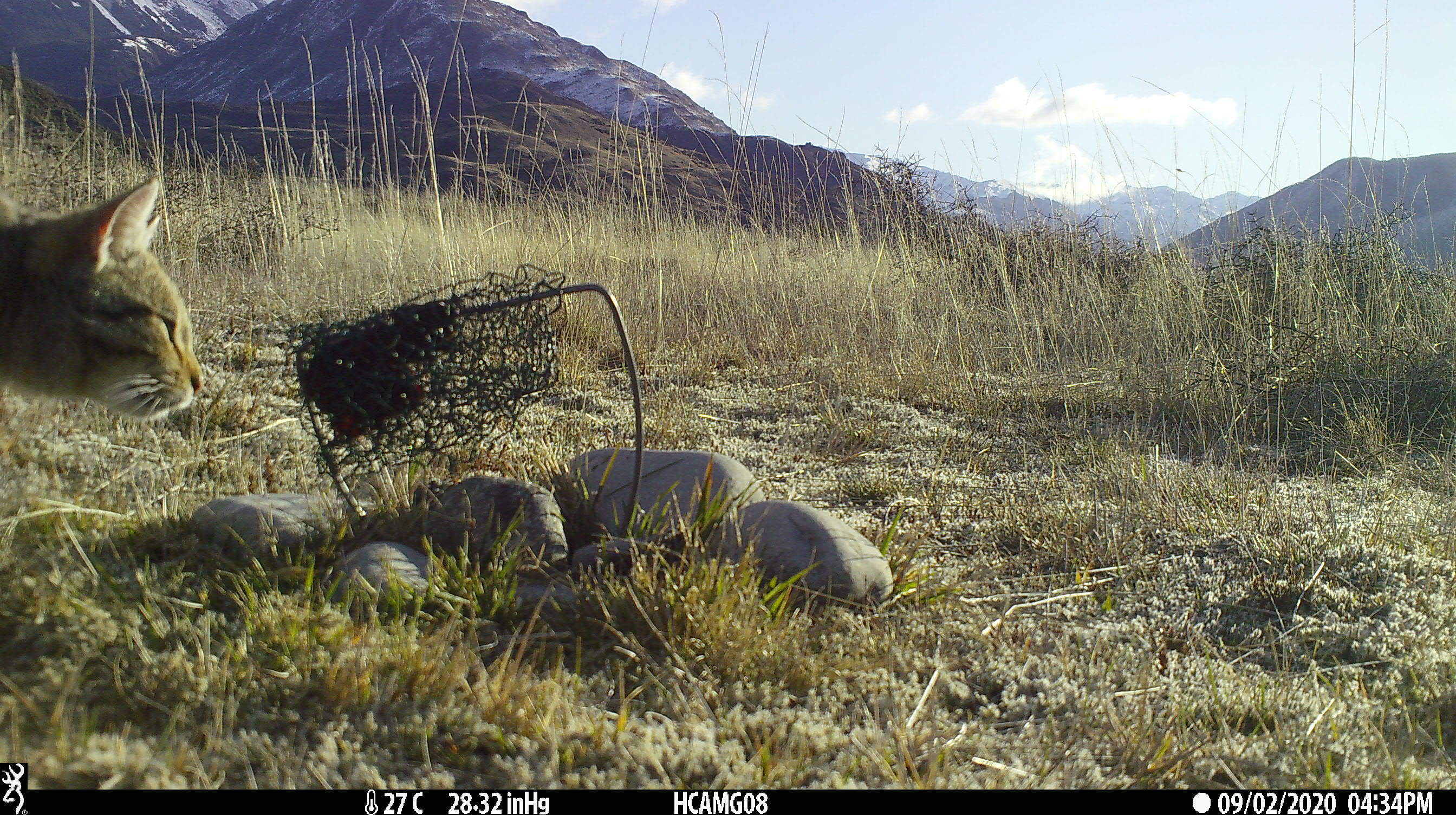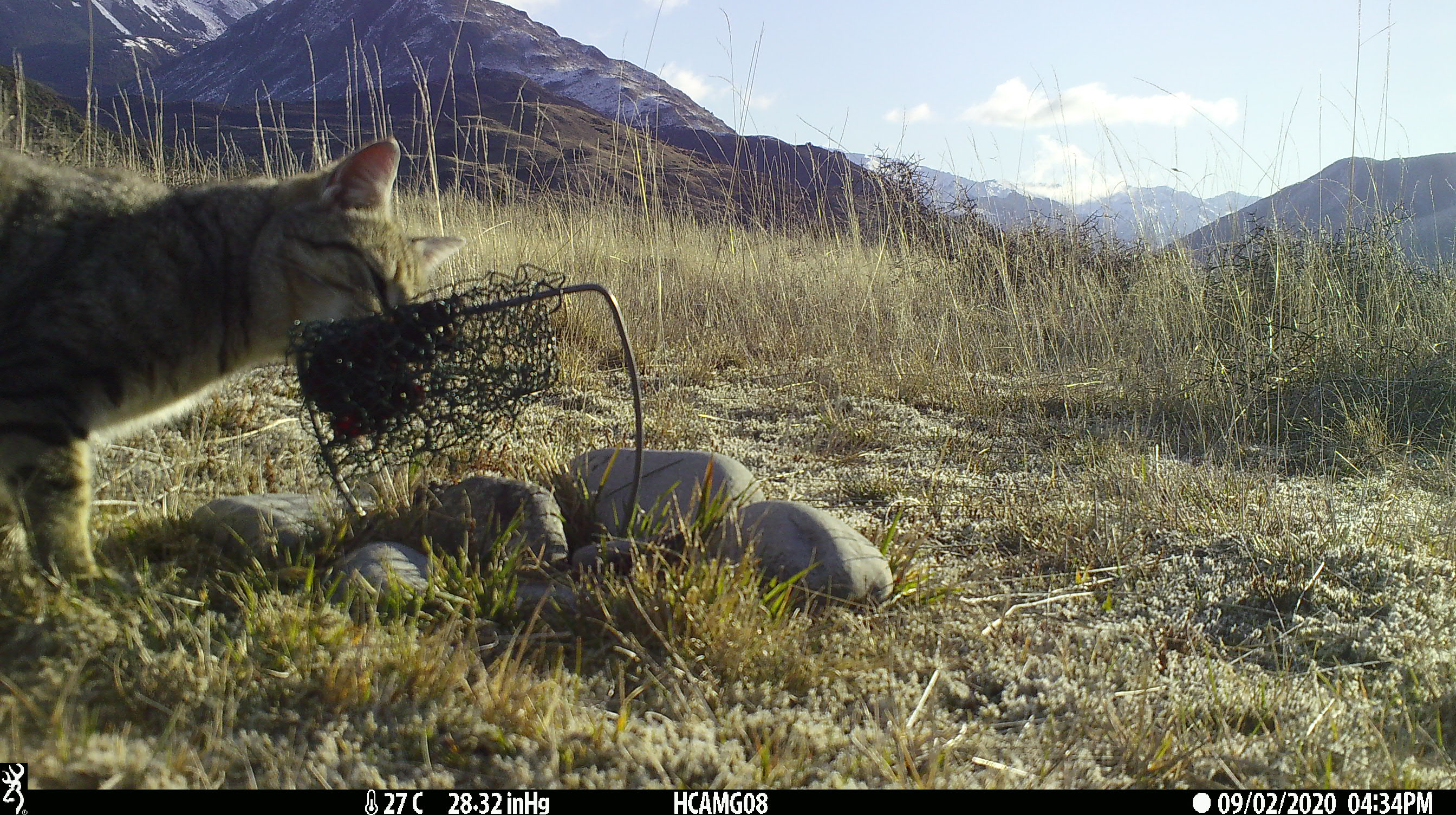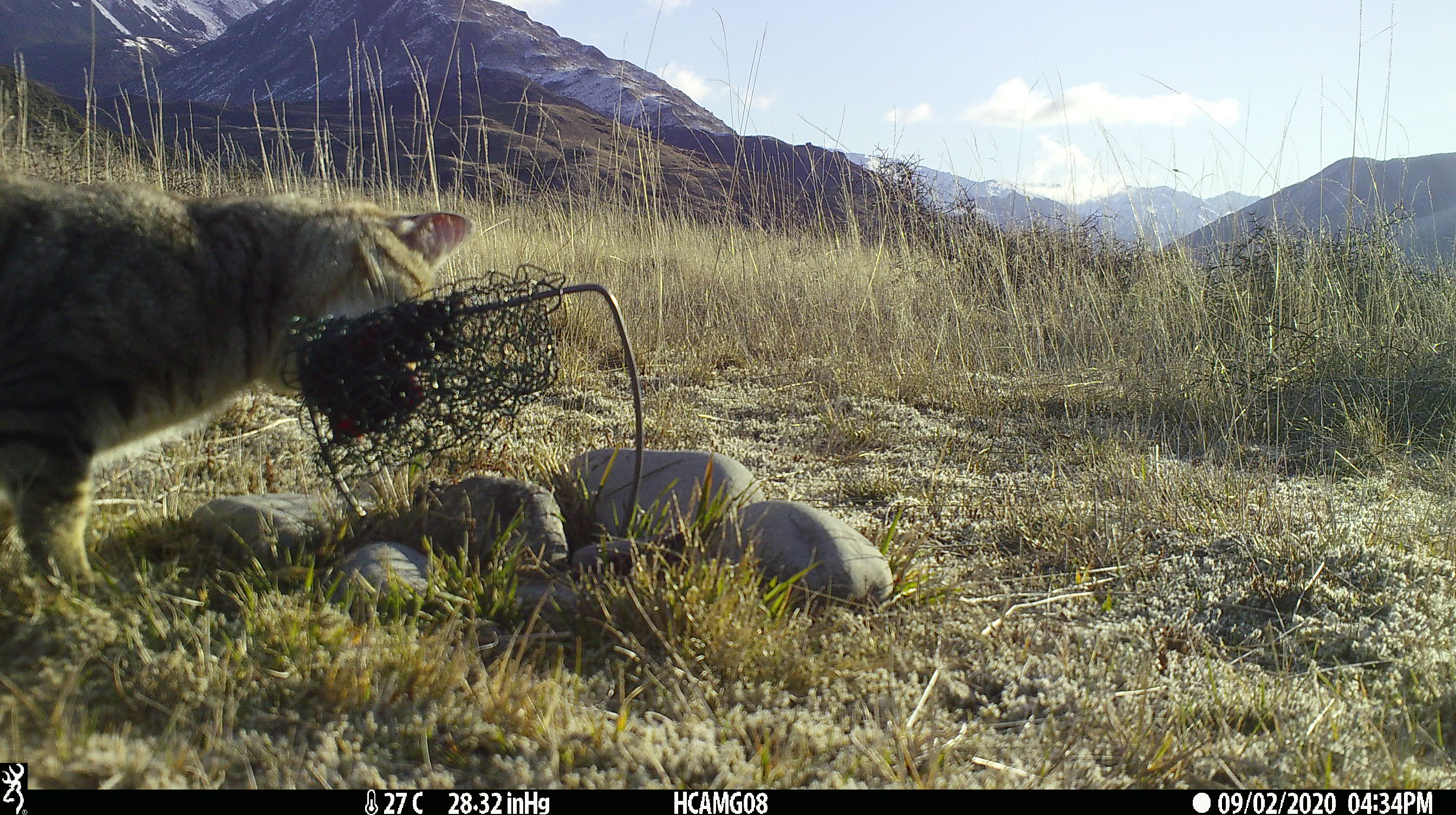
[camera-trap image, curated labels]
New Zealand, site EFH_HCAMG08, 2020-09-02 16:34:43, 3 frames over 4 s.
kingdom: Animalia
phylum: Chordata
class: Mammalia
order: Carnivora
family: Felidae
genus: Felis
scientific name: Felis catus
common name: domestic cat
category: cat